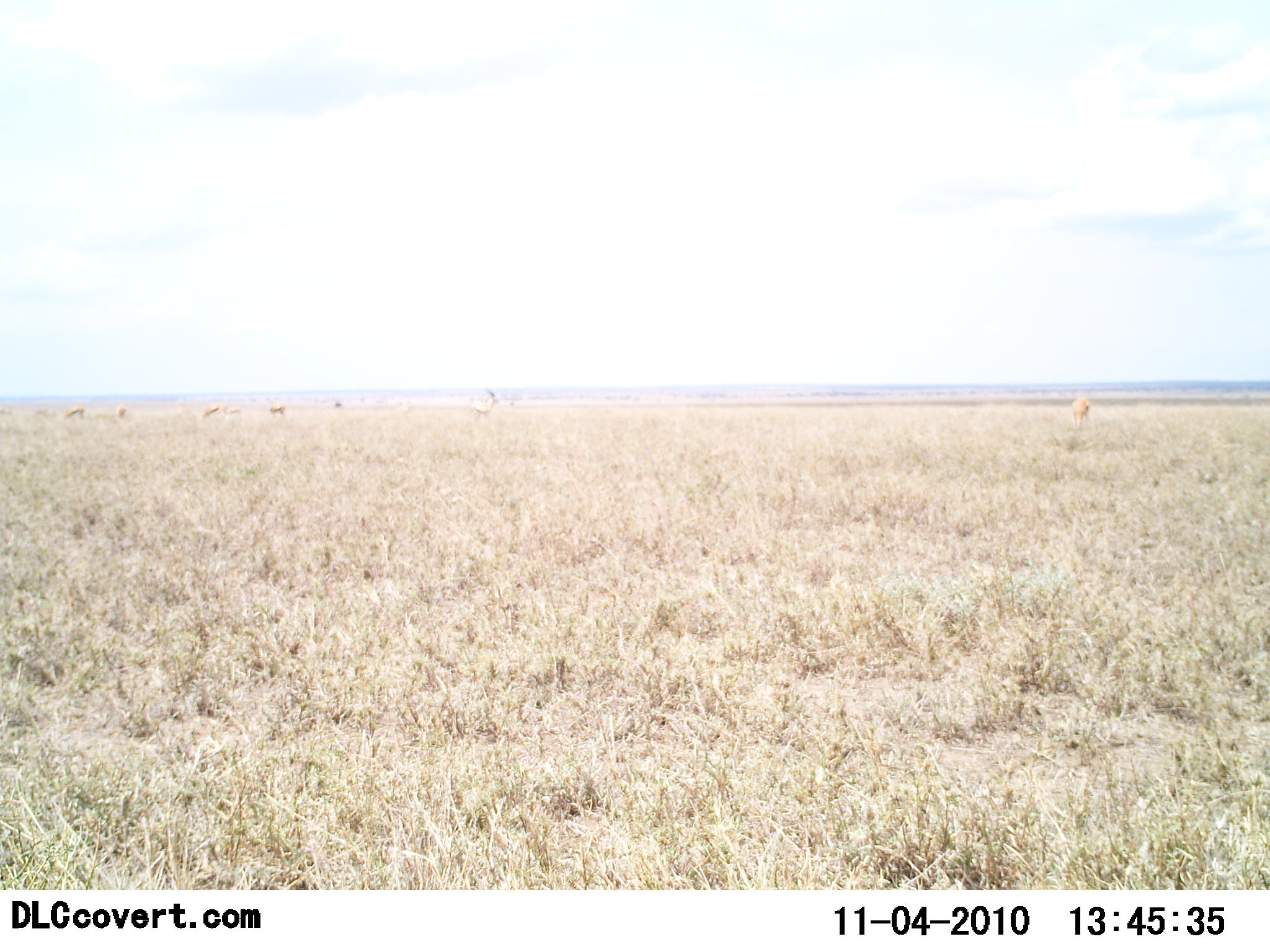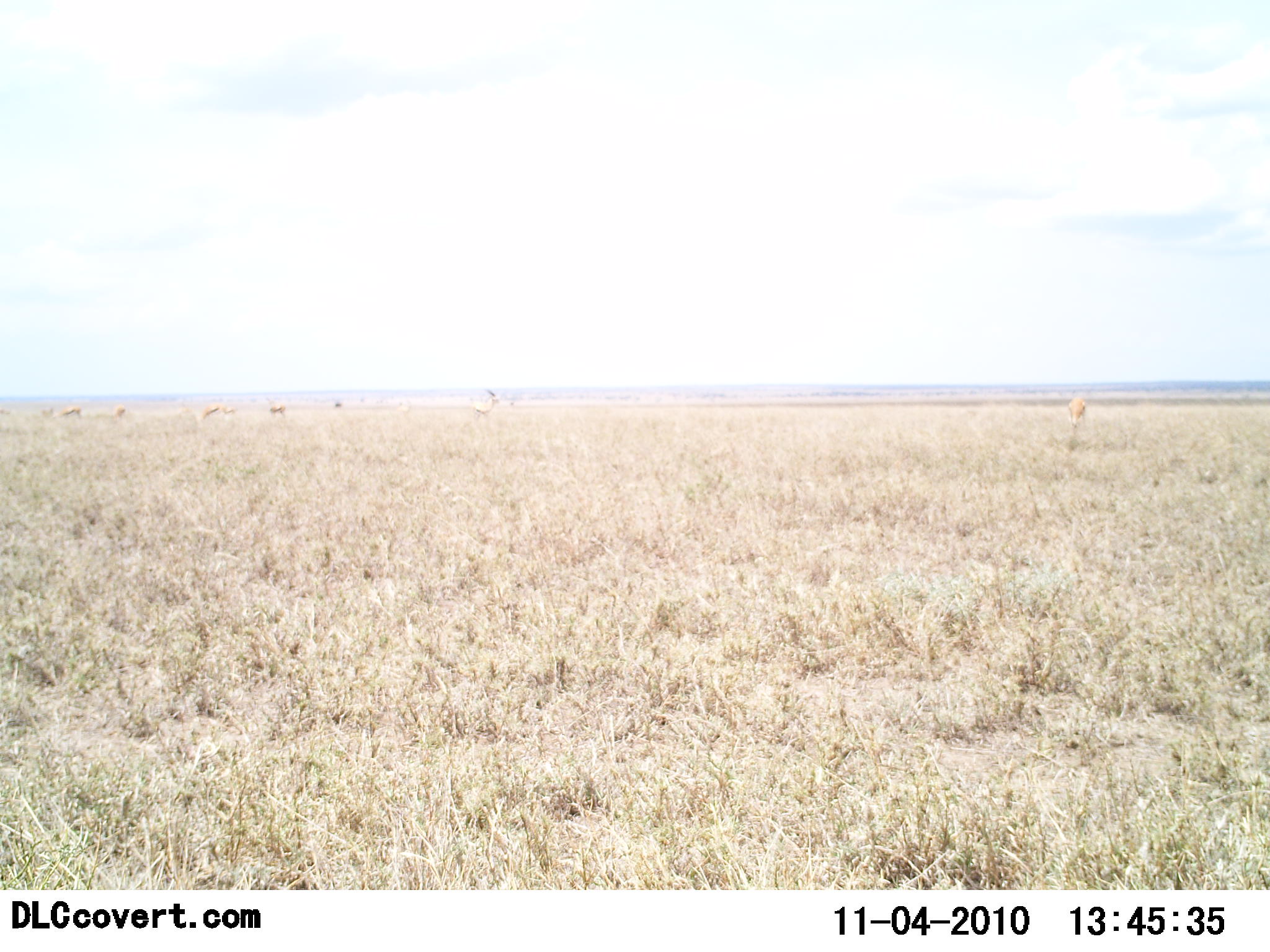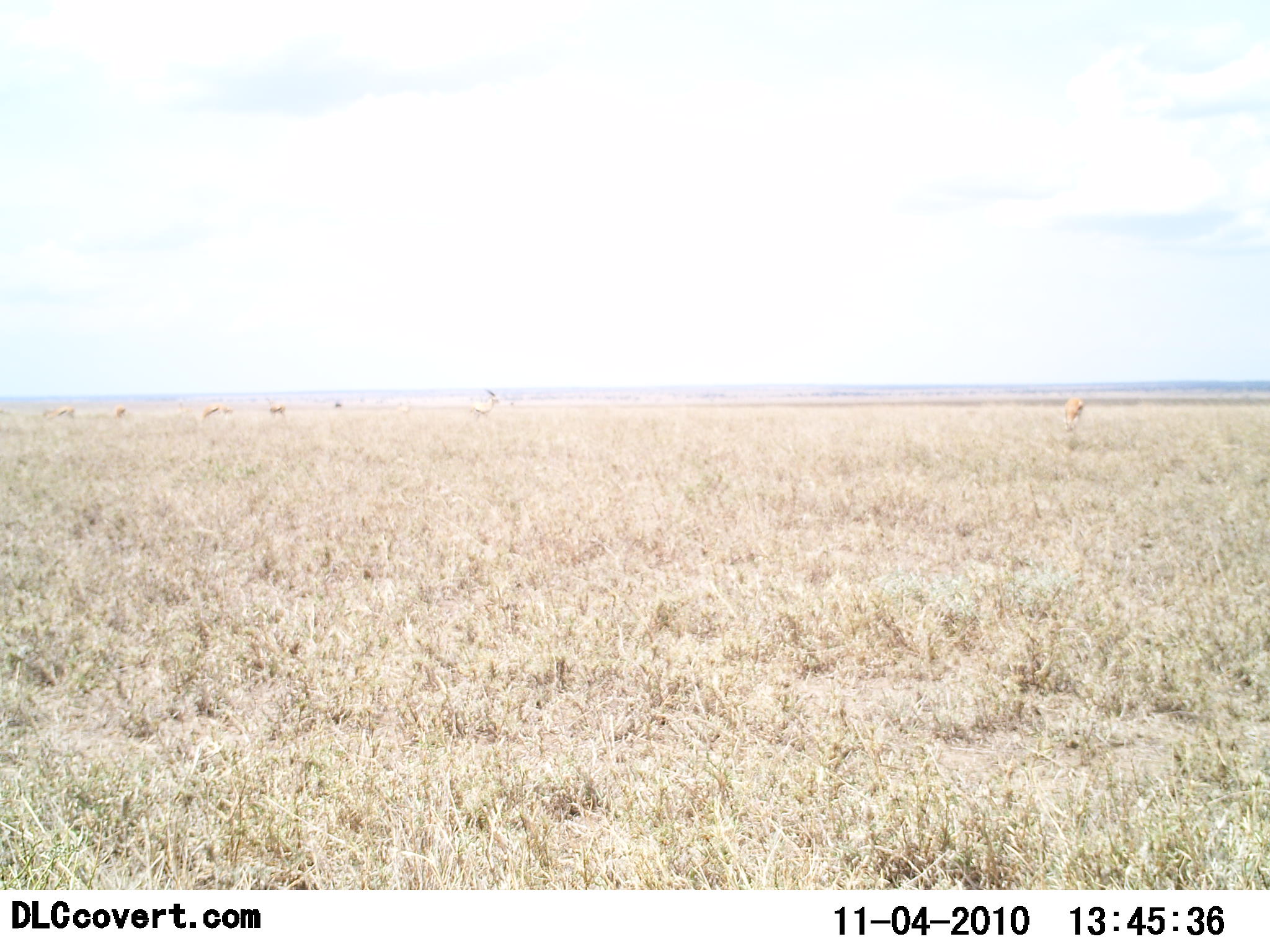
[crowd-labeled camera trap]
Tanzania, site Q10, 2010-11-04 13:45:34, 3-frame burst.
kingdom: Animalia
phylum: Chordata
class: Mammalia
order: Artiodactyla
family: Bovidae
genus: Nanger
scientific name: Nanger granti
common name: grant's gazelle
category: gazellegrants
Gazellegrants (grant's gazelle) (Nanger granti), count 6. Behavior (volunteer vote fractions): standing 67%, resting 11%, moving 22%, interacting 0%. Young present (vote fraction): 0%. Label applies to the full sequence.